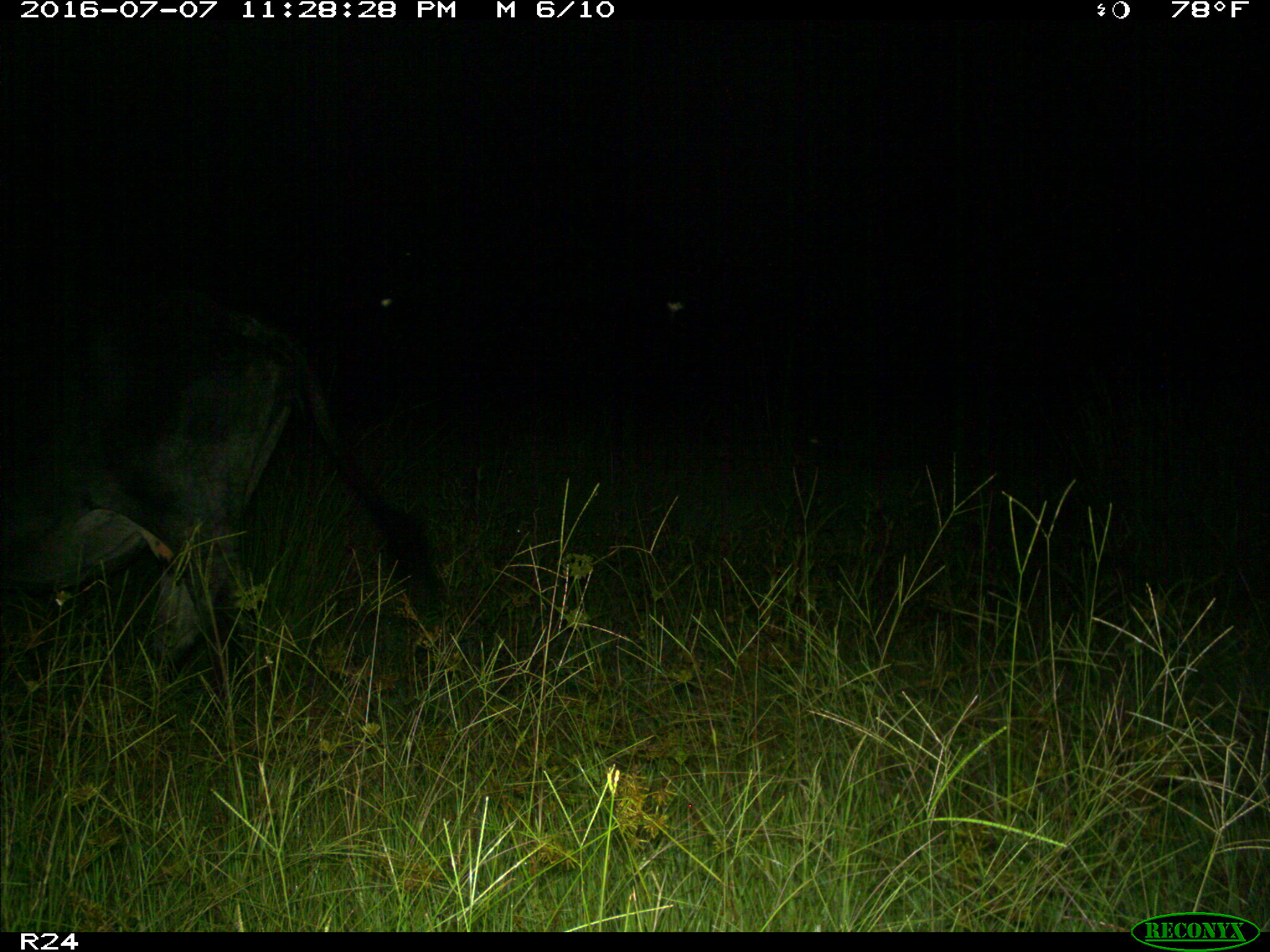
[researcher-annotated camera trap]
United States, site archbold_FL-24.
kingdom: Animalia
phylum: Chordata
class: Mammalia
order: Artiodactyla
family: Bovidae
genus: Bos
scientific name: Bos taurus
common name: domestic cow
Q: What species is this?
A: Bos taurus (domestic cow).